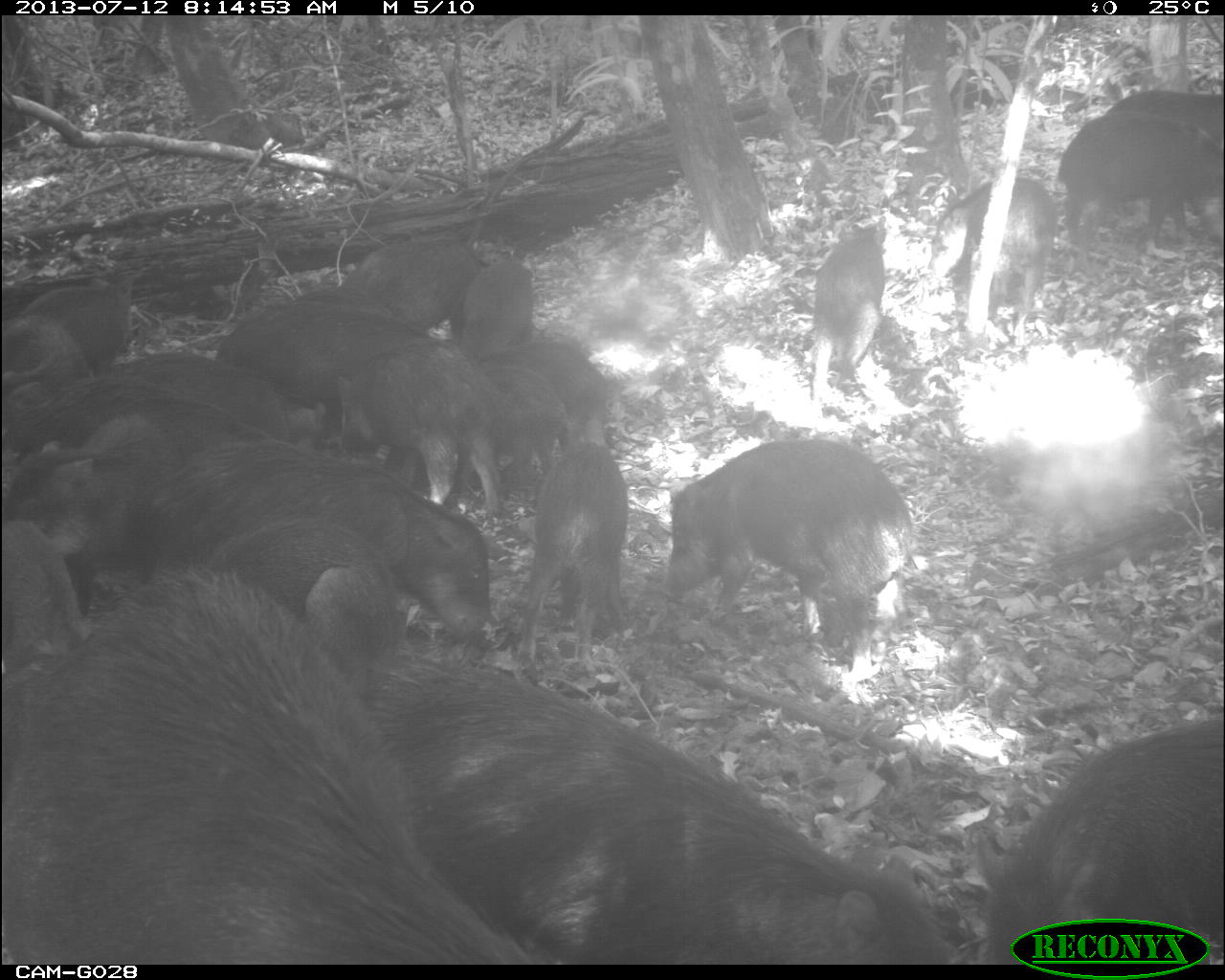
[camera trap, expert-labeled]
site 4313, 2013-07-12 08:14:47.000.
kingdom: Animalia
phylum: Chordata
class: Mammalia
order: Artiodactyla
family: Tayassuidae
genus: Tayassu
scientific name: Tayassu pecari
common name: white-lipped peccary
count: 20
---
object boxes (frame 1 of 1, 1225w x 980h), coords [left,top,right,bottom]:
group: [0,85,1221,963]